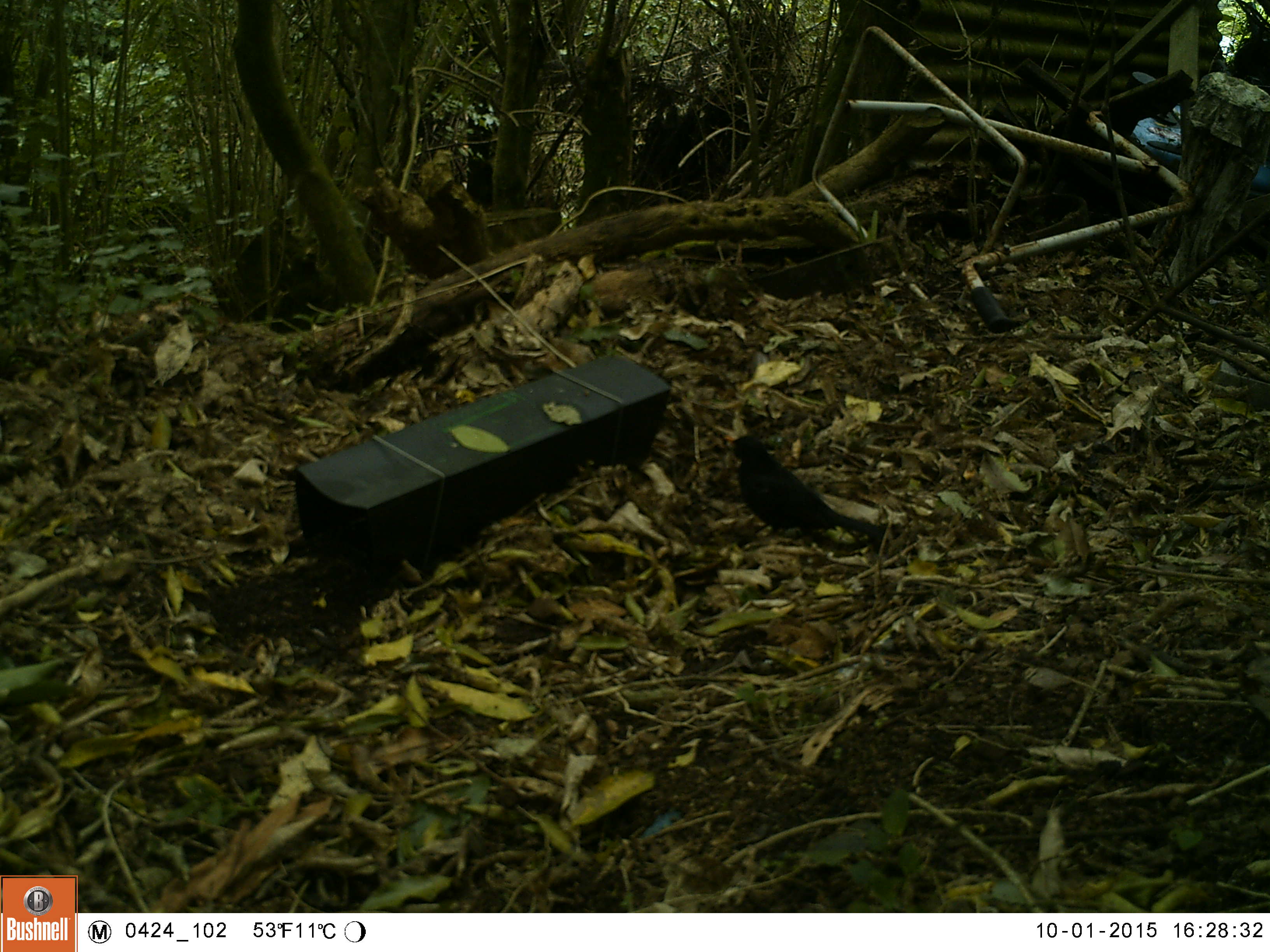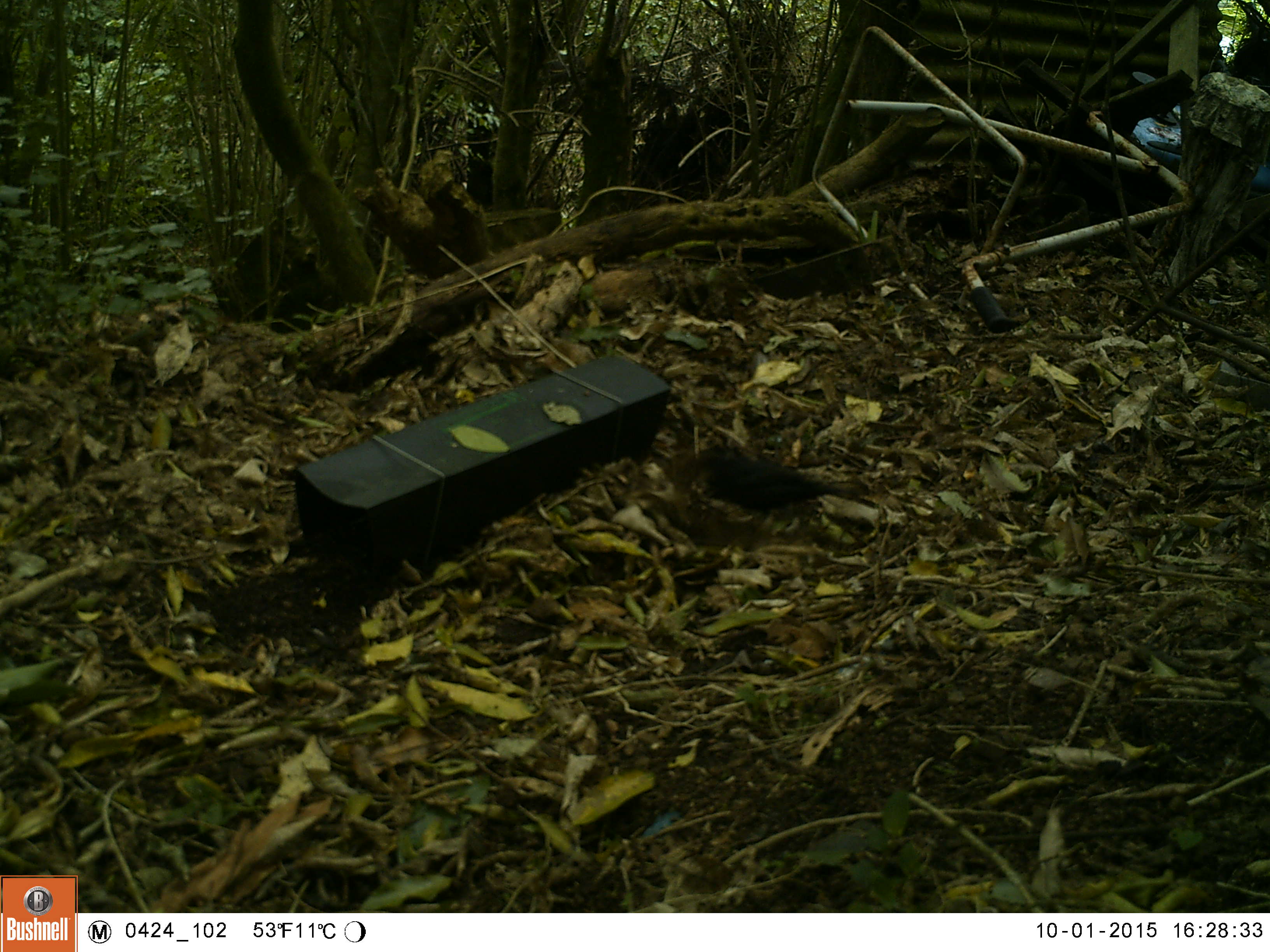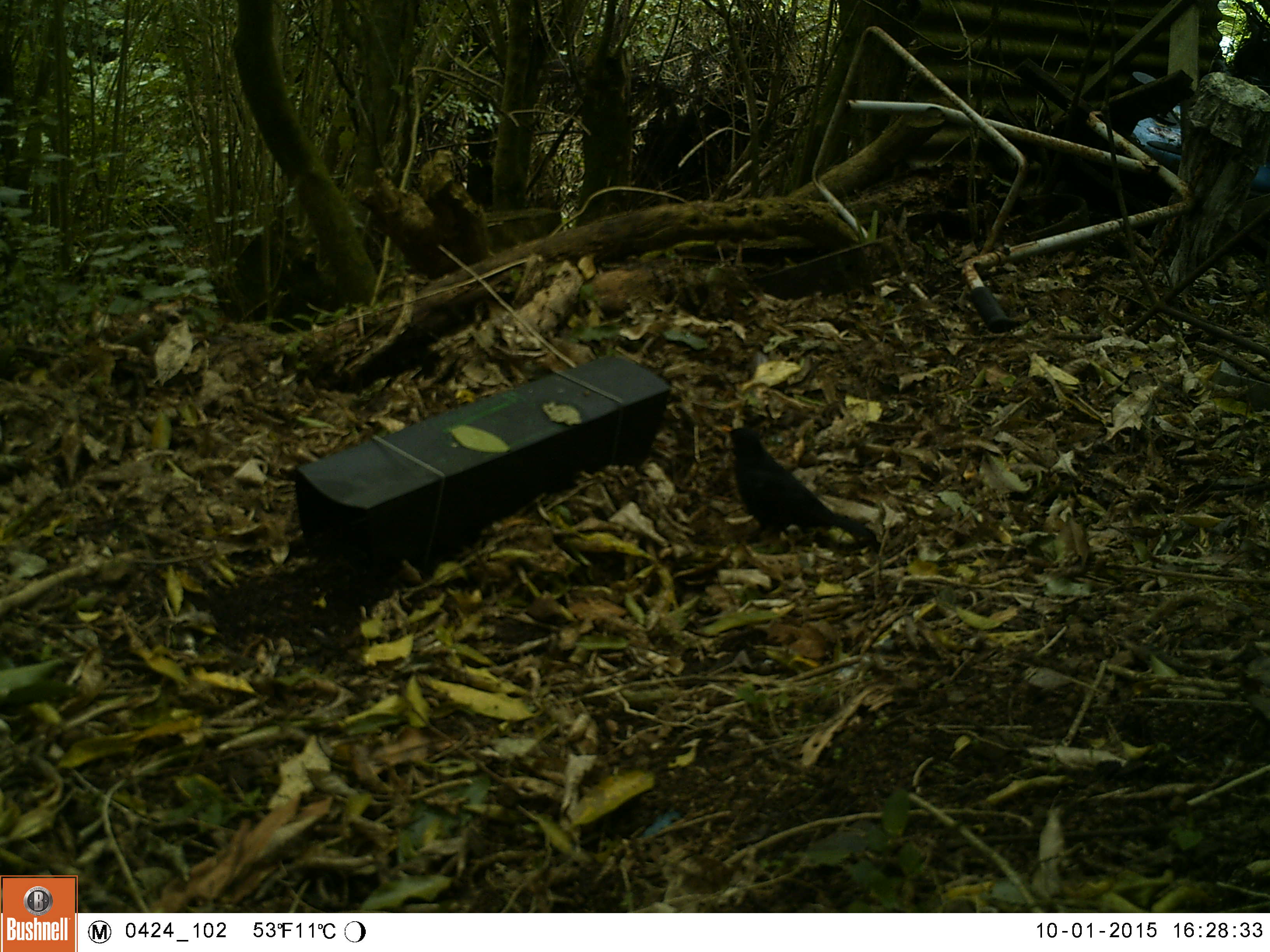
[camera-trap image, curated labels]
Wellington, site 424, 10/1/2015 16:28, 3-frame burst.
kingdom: Animalia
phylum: Chordata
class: Aves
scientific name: Aves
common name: bird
Bird (Aves).